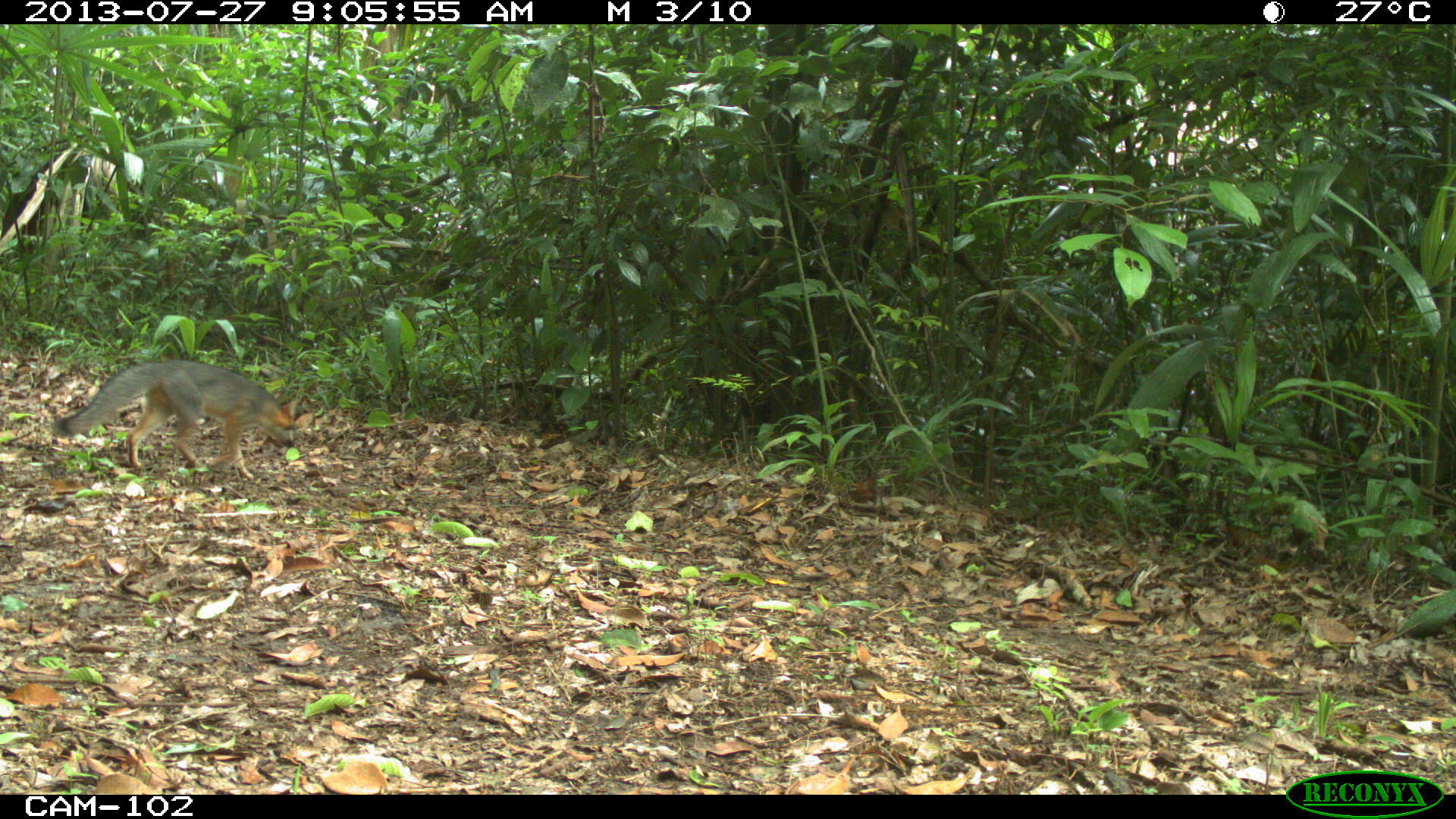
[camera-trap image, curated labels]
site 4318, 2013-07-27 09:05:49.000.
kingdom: Animalia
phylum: Chordata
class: Mammalia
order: Carnivora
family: Canidae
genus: Urocyon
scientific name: Urocyon cinereoargenteus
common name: gray fox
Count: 1.